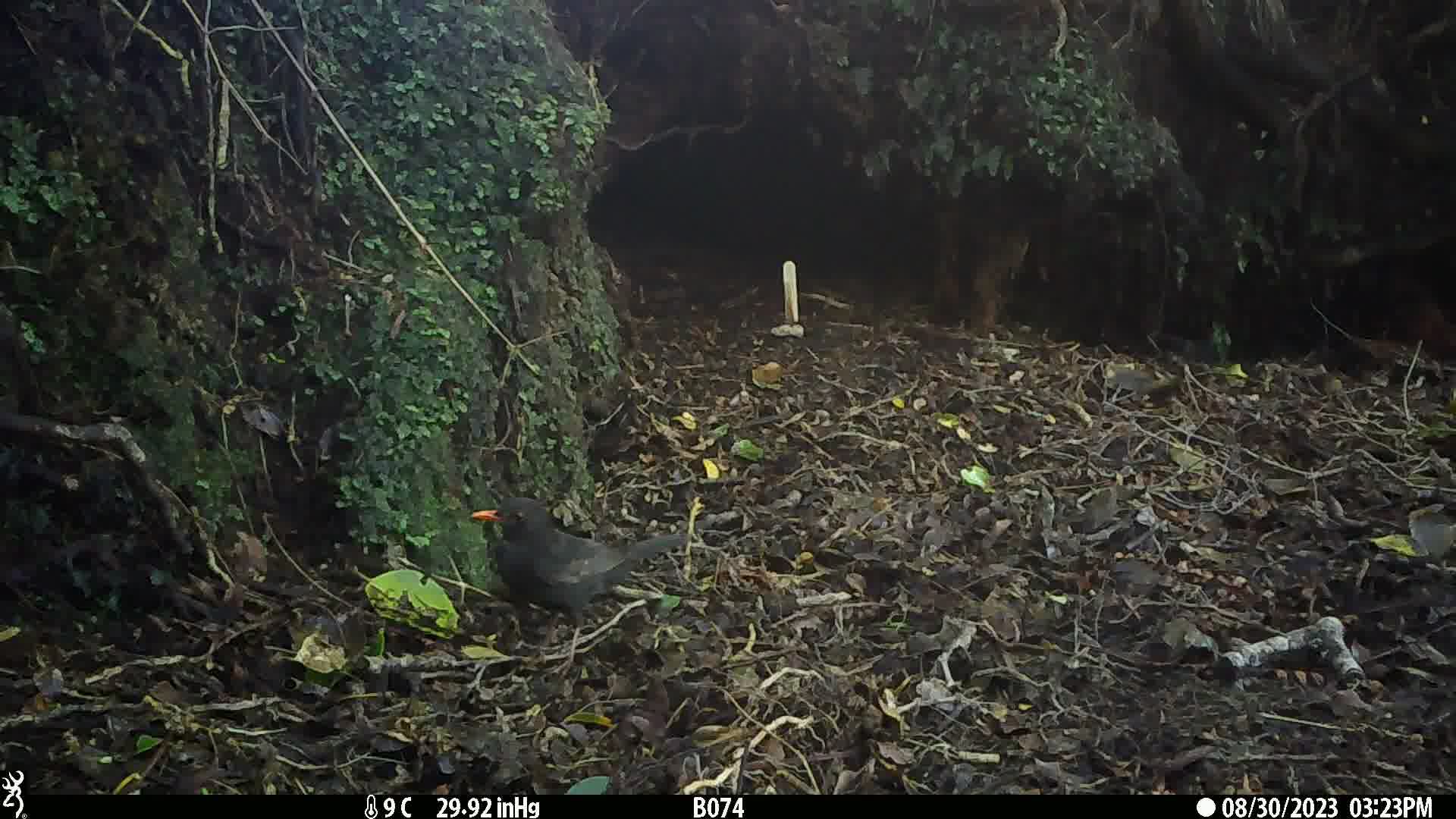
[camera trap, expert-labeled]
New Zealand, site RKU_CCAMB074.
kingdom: Animalia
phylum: Chordata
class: Aves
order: Passeriformes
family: Turdidae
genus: Turdus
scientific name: Turdus merula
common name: eurasian blackbird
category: blackbird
Blackbird (eurasian blackbird) (Turdus merula).